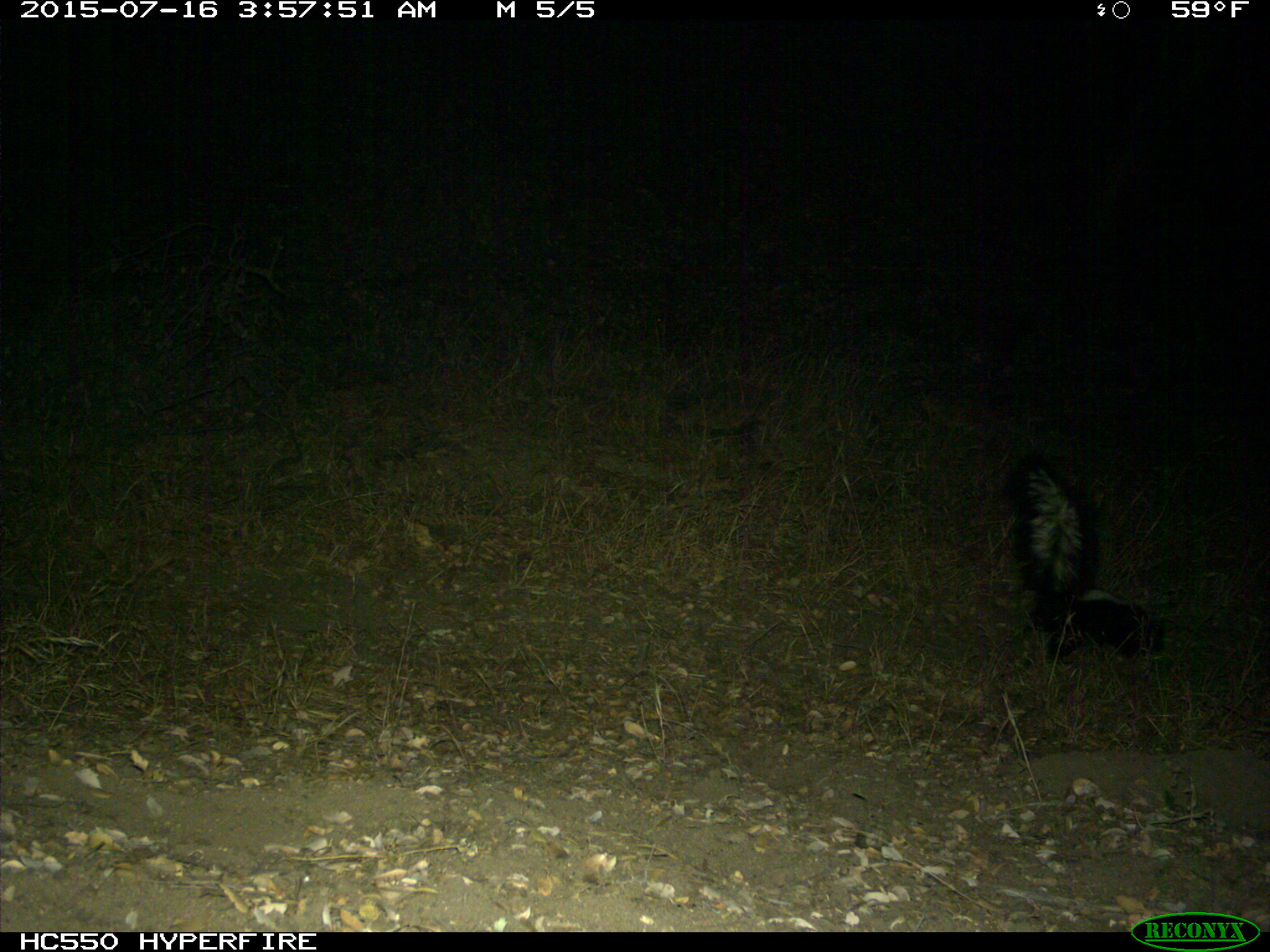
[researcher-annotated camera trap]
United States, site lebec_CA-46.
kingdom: Animalia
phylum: Chordata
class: Mammalia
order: Carnivora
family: Mephitidae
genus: Mephitis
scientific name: Mephitis mephitis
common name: striped skunk